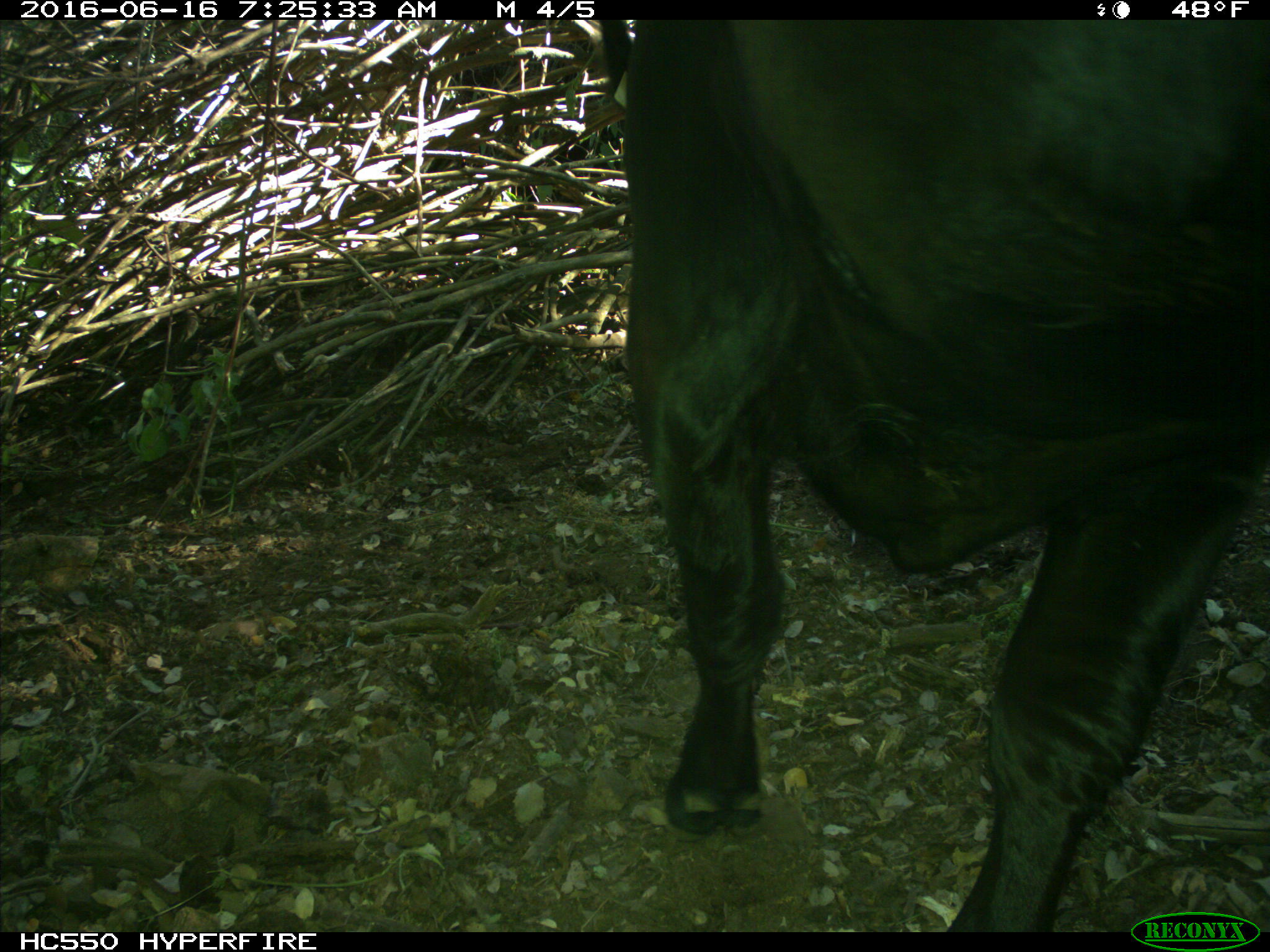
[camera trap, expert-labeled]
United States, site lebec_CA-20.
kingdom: Animalia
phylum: Chordata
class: Mammalia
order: Artiodactyla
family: Bovidae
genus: Bos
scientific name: Bos taurus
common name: domestic cow